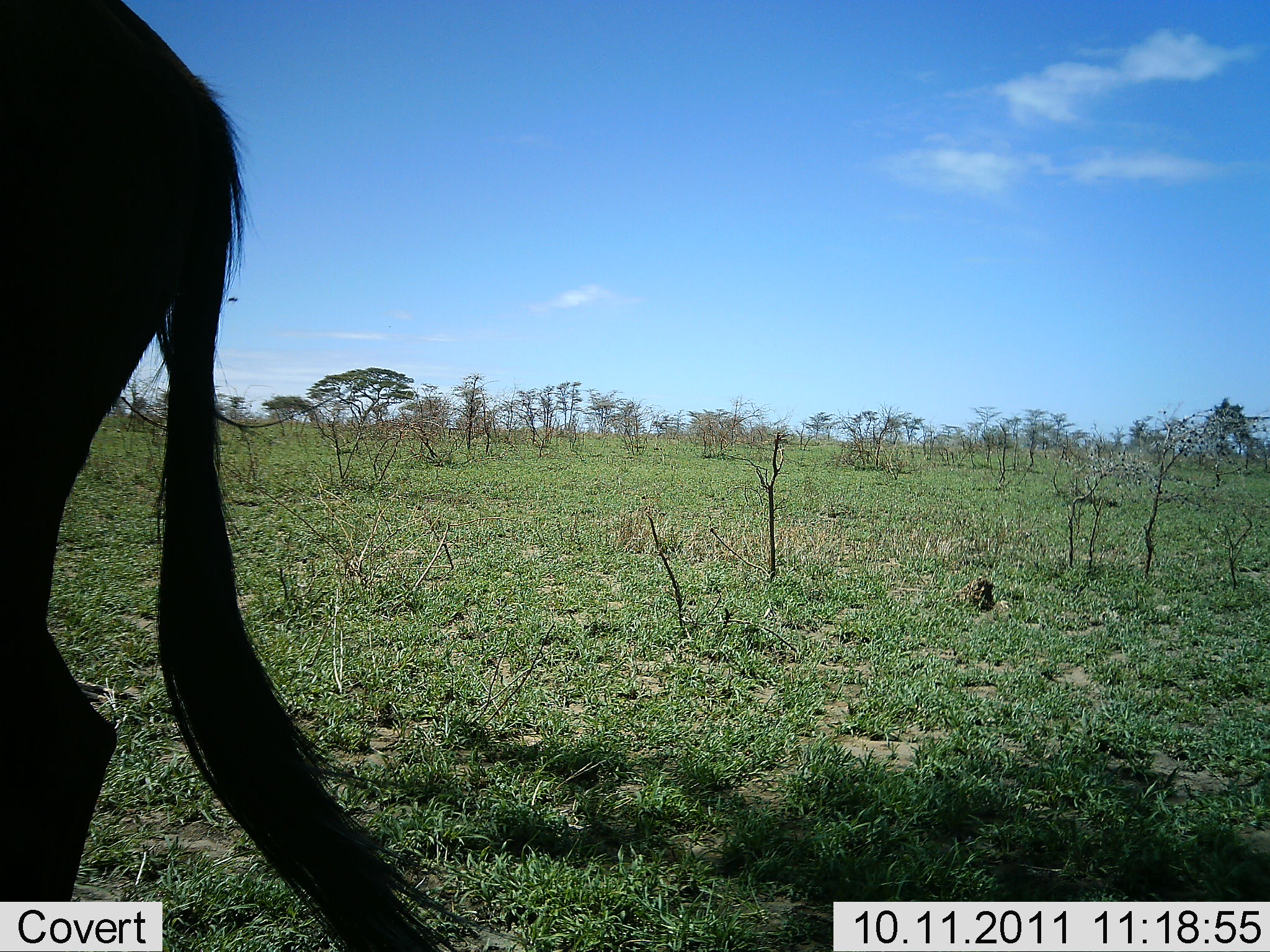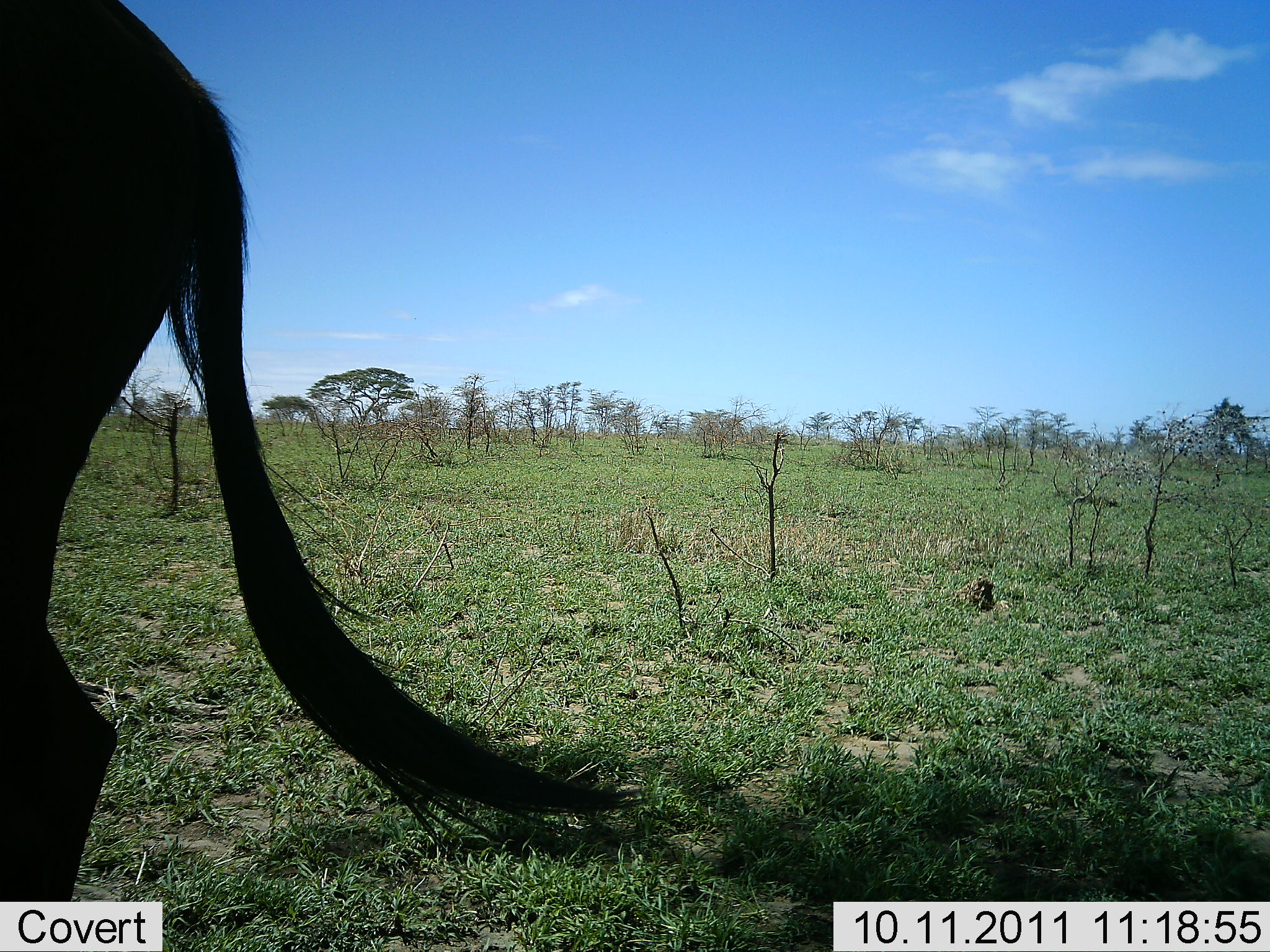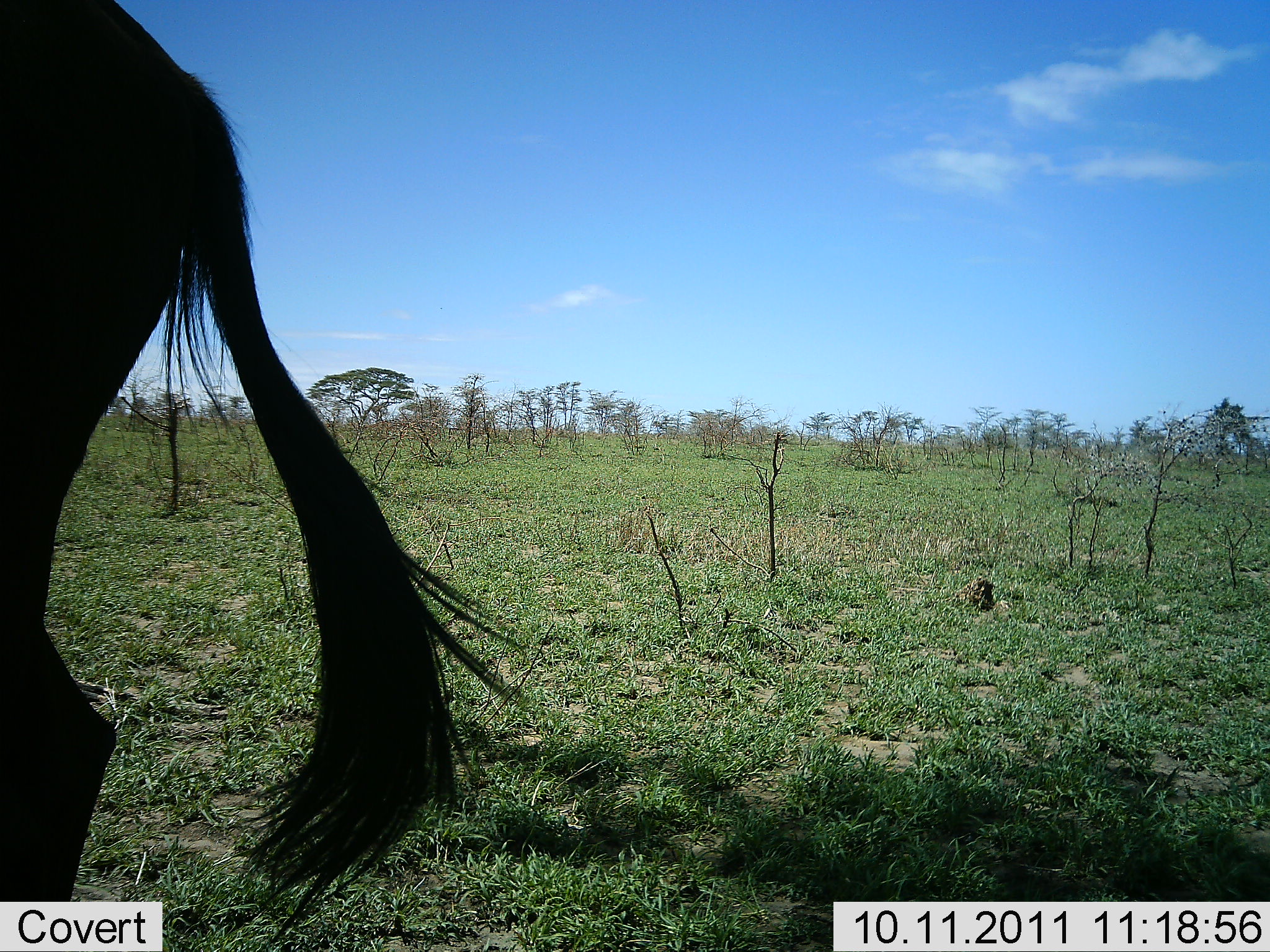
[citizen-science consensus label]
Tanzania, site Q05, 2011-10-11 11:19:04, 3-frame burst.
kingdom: Animalia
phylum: Chordata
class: Mammalia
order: Artiodactyla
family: Bovidae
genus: Connochaetes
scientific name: Connochaetes taurinus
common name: blue wildebeest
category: wildebeest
Wildebeest (blue wildebeest) (Connochaetes taurinus), count 1. Behavior (volunteer vote fractions): standing 92%, resting 0%, moving 8%, interacting 0%. Young present (vote fraction): 0%. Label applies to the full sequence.